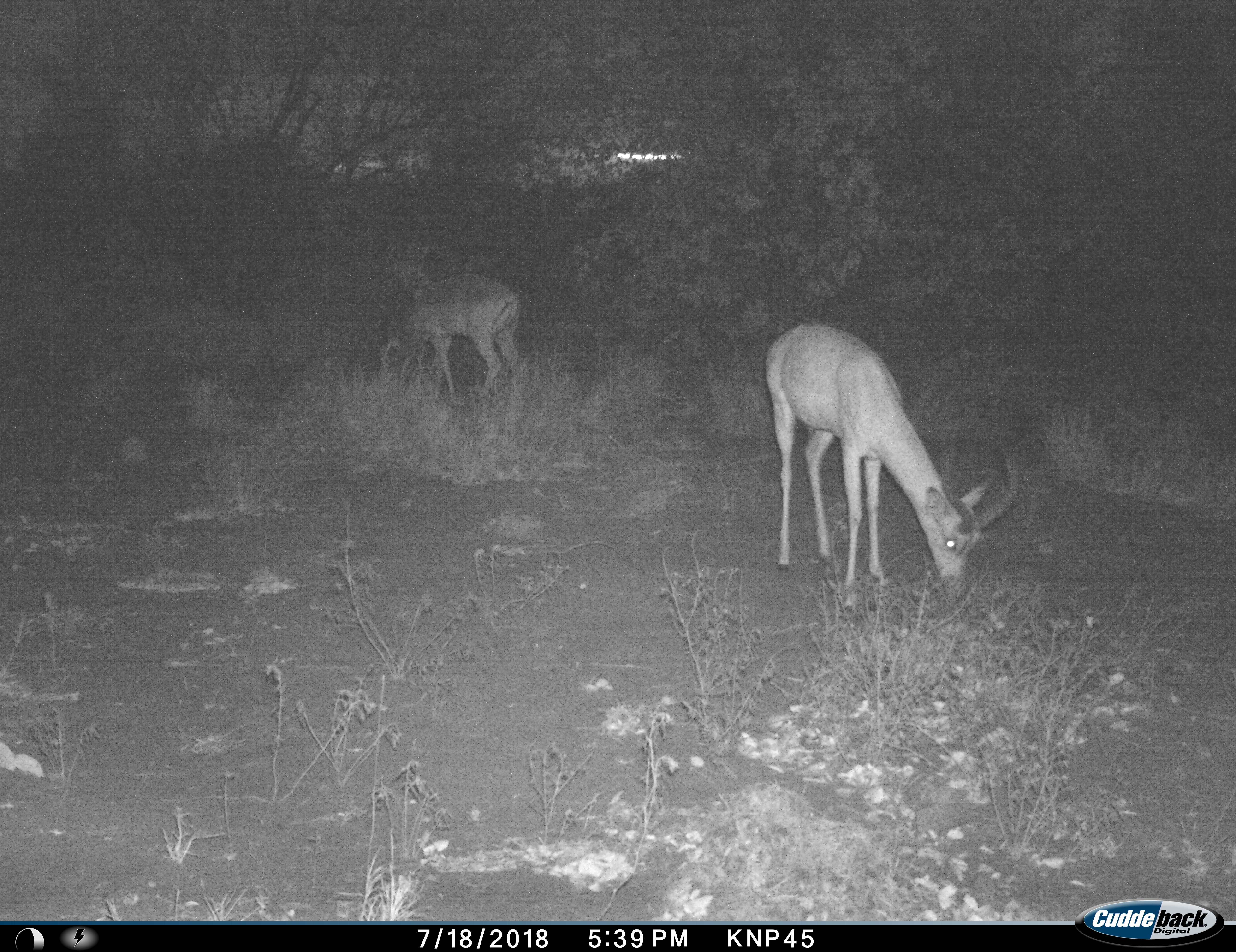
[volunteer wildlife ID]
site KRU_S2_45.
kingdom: Animalia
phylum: Chordata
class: Mammalia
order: Artiodactyla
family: Bovidae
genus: Aepyceros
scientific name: Aepyceros melampus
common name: impala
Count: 2.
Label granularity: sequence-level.